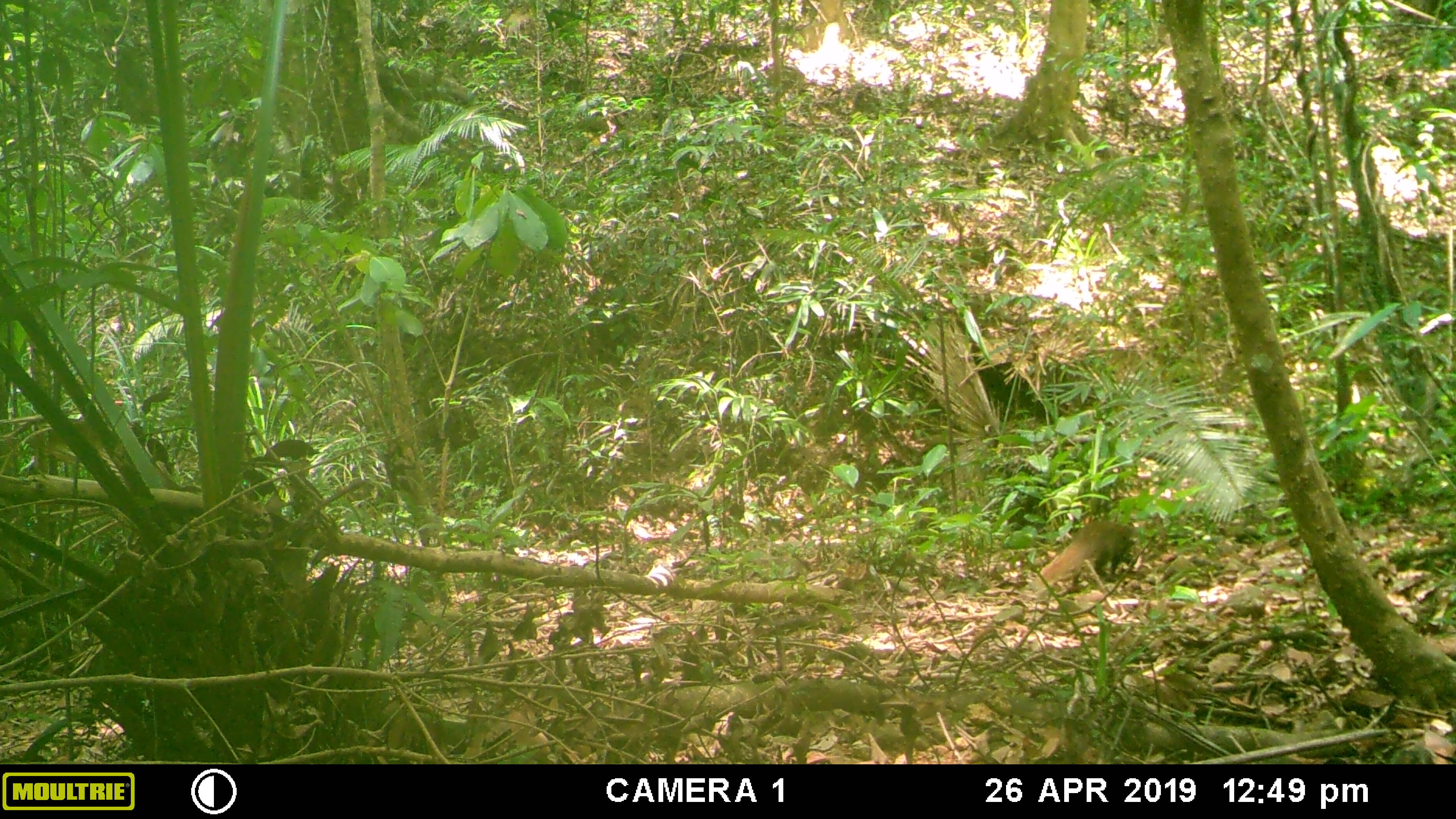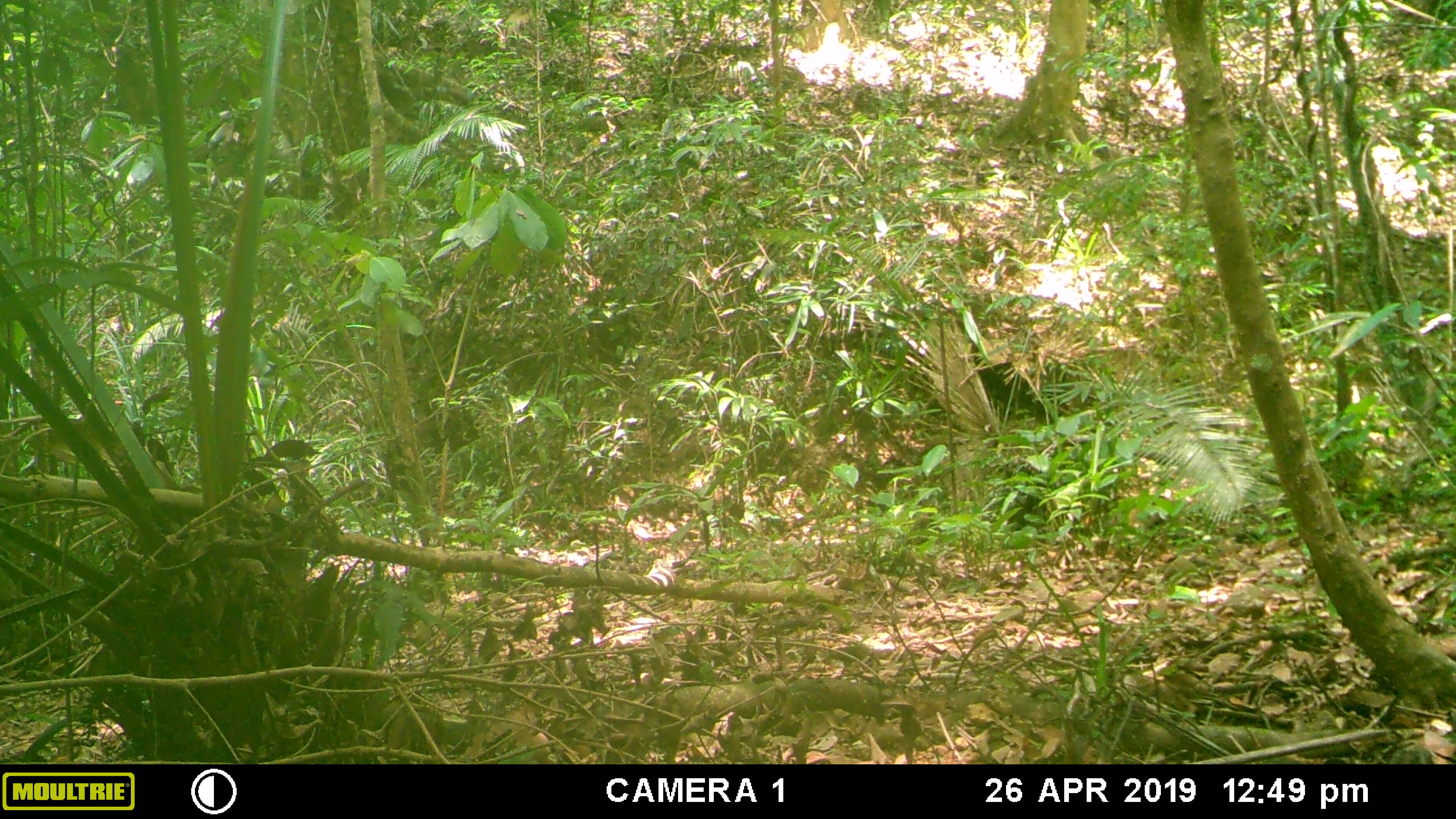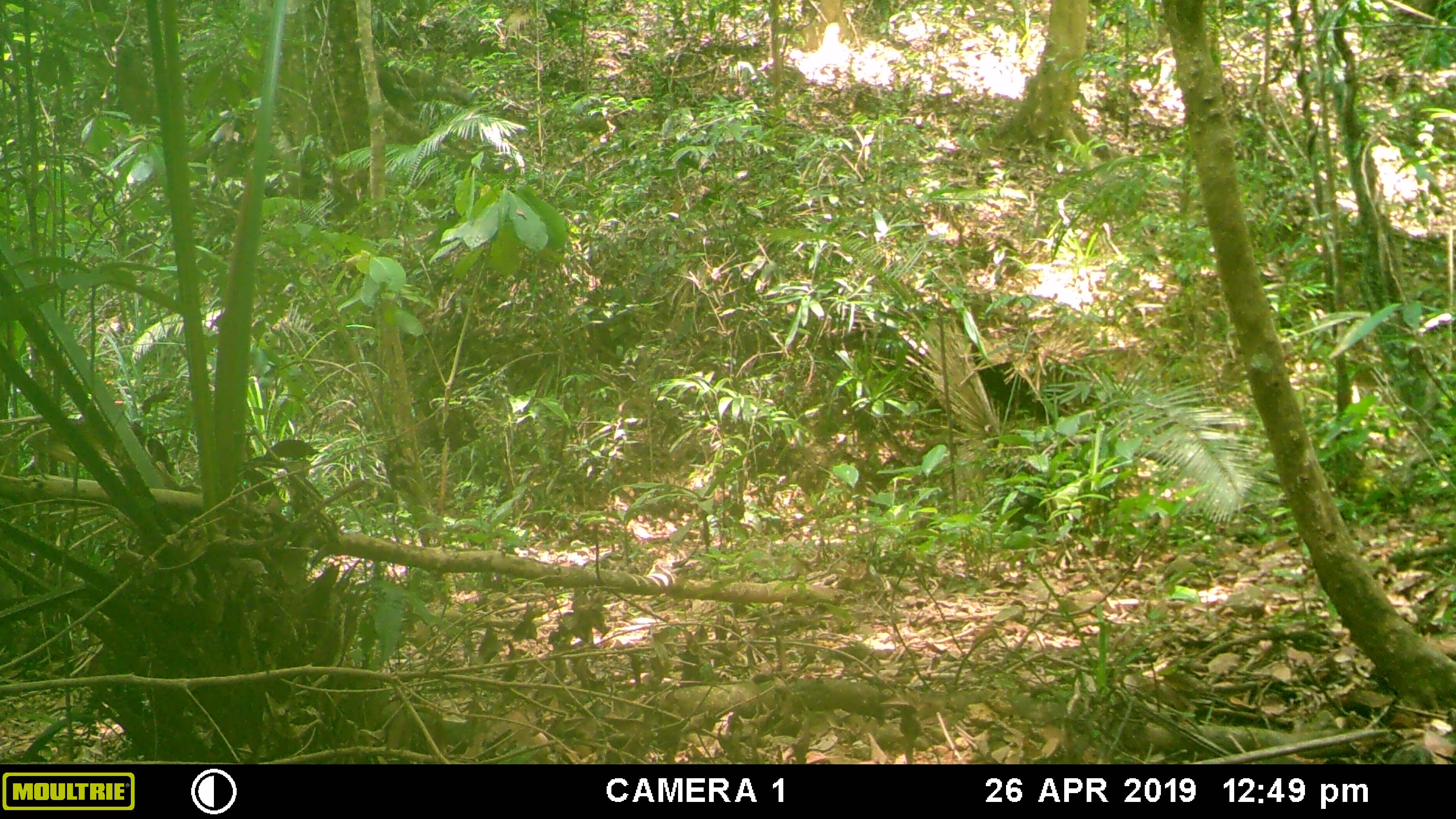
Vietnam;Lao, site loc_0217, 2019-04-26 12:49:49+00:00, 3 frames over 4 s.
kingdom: Animalia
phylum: Chordata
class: Mammalia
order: Carnivora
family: Herpestidae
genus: Urva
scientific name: Urva urva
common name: crab-eating mongoose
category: crab eating mongoose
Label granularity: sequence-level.